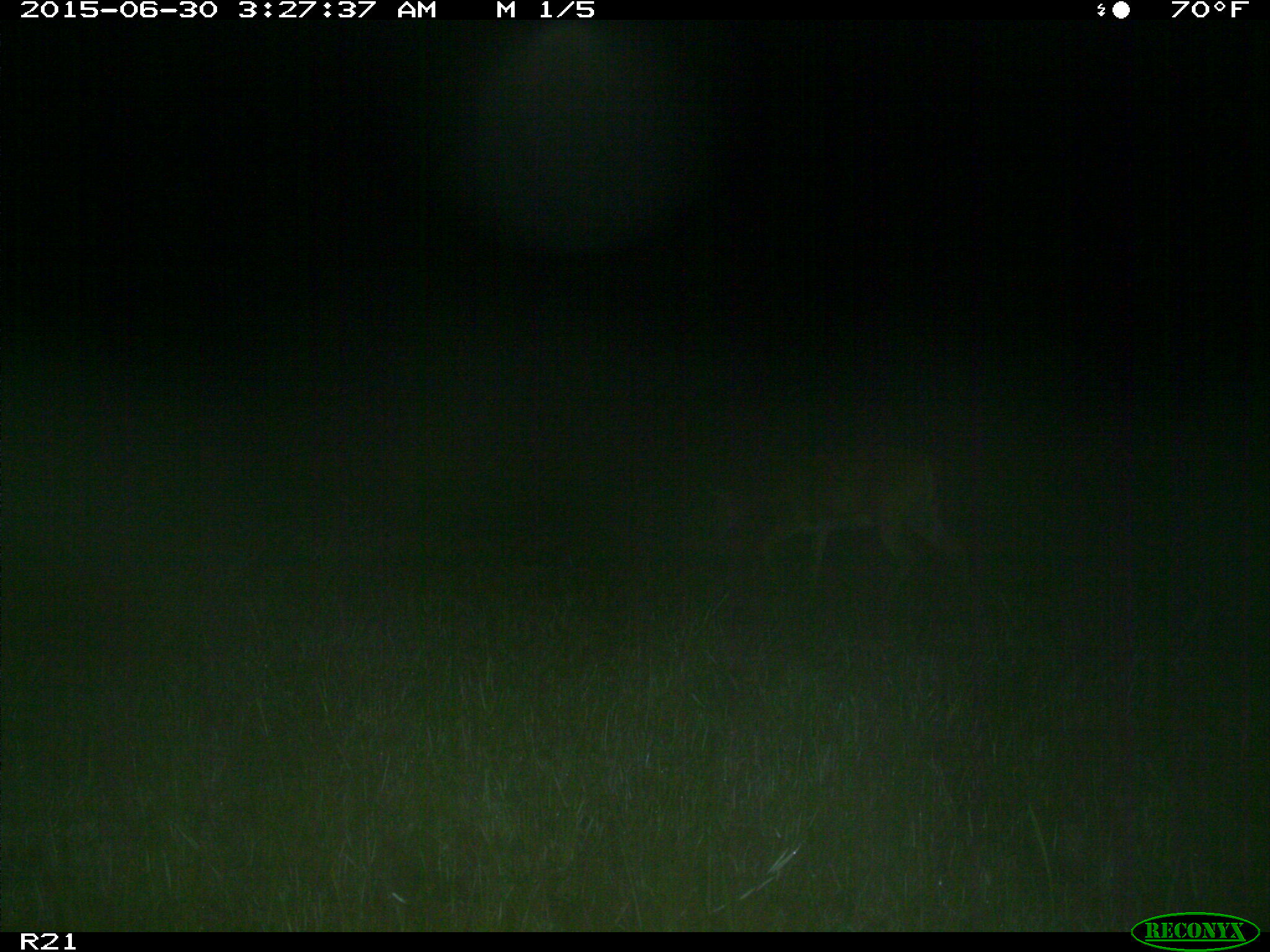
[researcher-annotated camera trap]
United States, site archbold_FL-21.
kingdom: Animalia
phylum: Chordata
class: Mammalia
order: Artiodactyla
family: Cervidae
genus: Odocoileus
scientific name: Odocoileus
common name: deer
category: unidentified deer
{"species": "unidentified deer (deer) (Odocoileus)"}